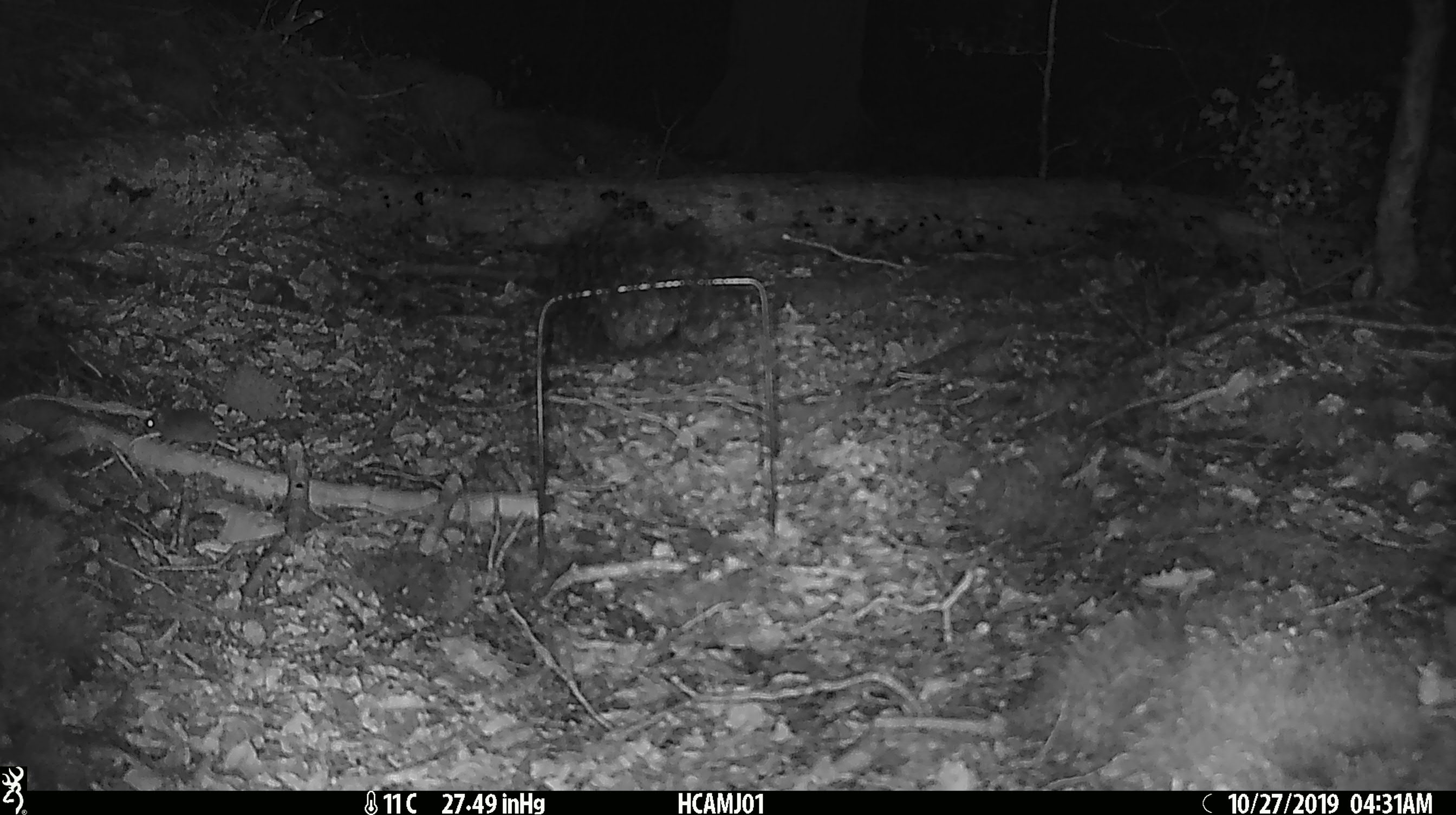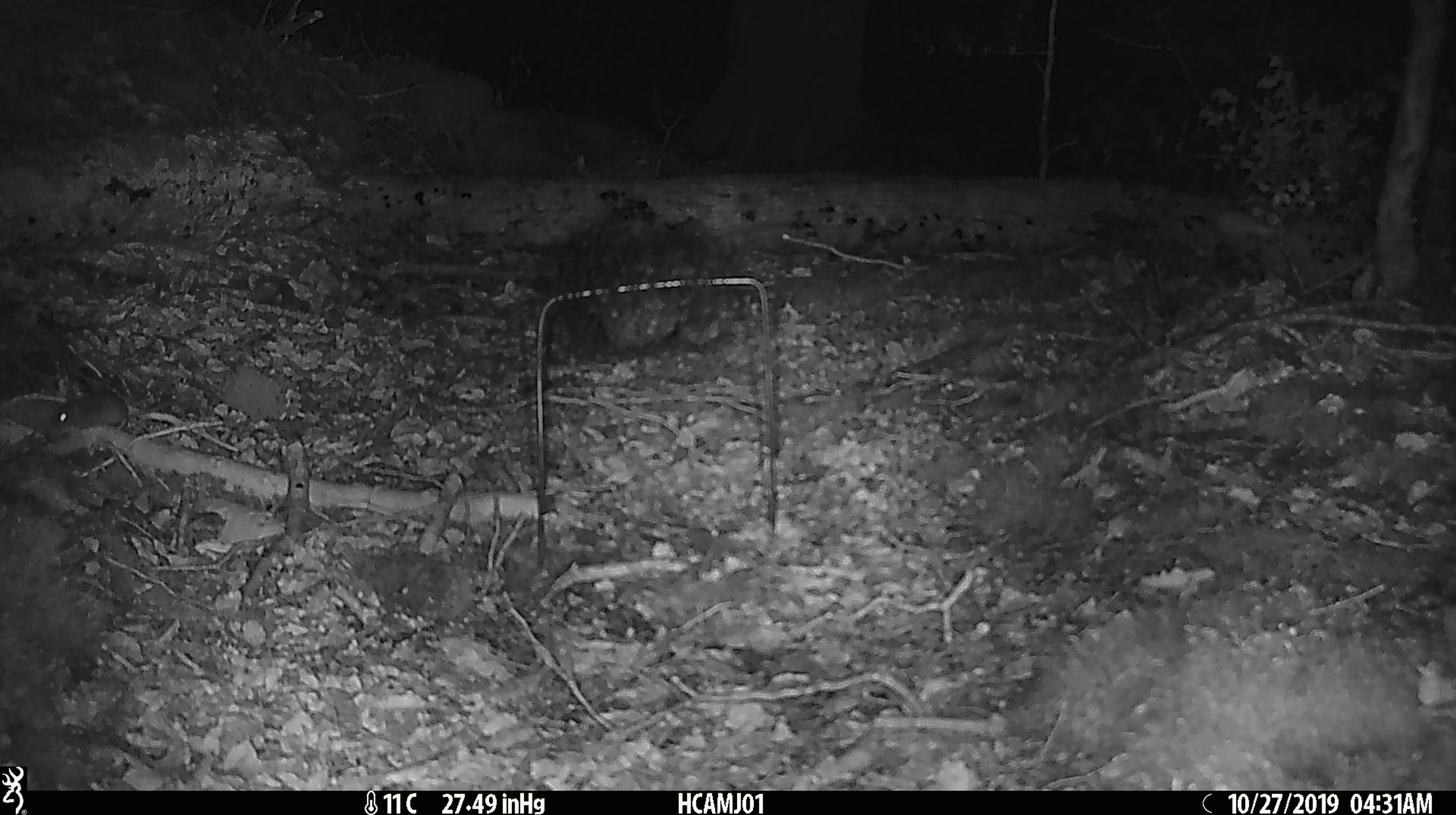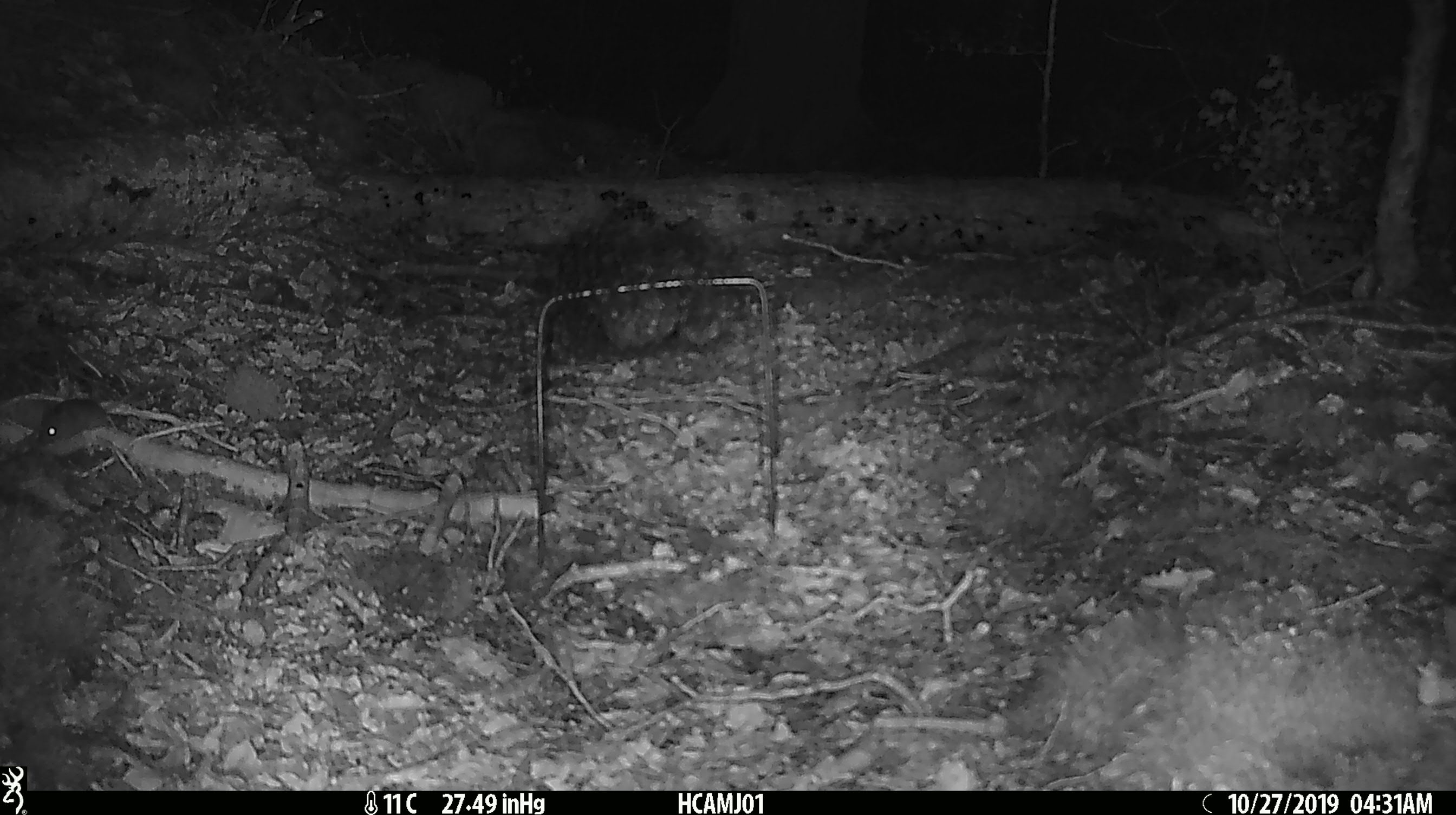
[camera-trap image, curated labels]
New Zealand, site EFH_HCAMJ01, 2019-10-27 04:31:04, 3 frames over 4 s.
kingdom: Animalia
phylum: Chordata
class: Mammalia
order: Rodentia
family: Muridae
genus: Mus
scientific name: Mus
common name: mouse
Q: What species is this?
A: Mouse (Mus).